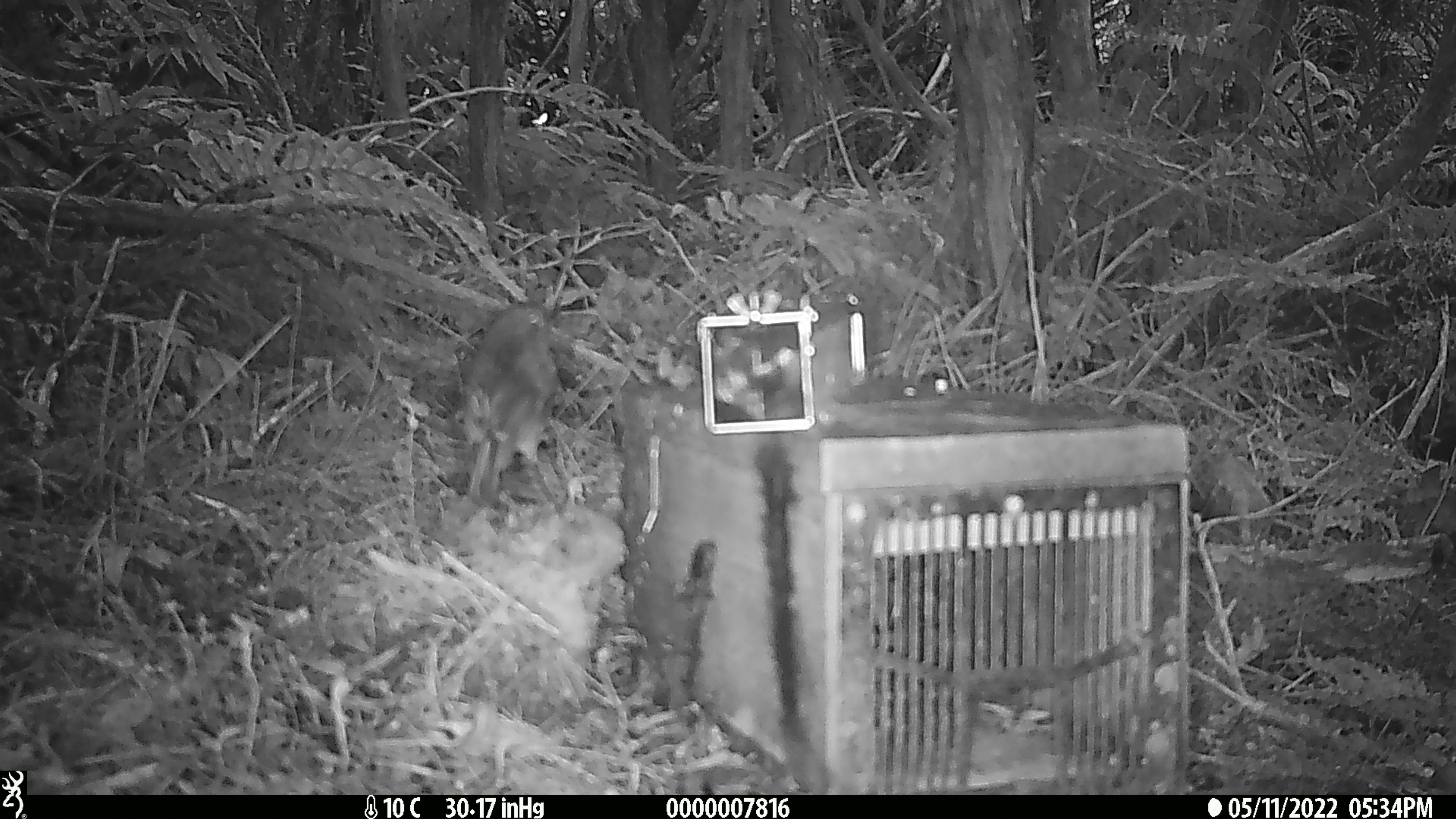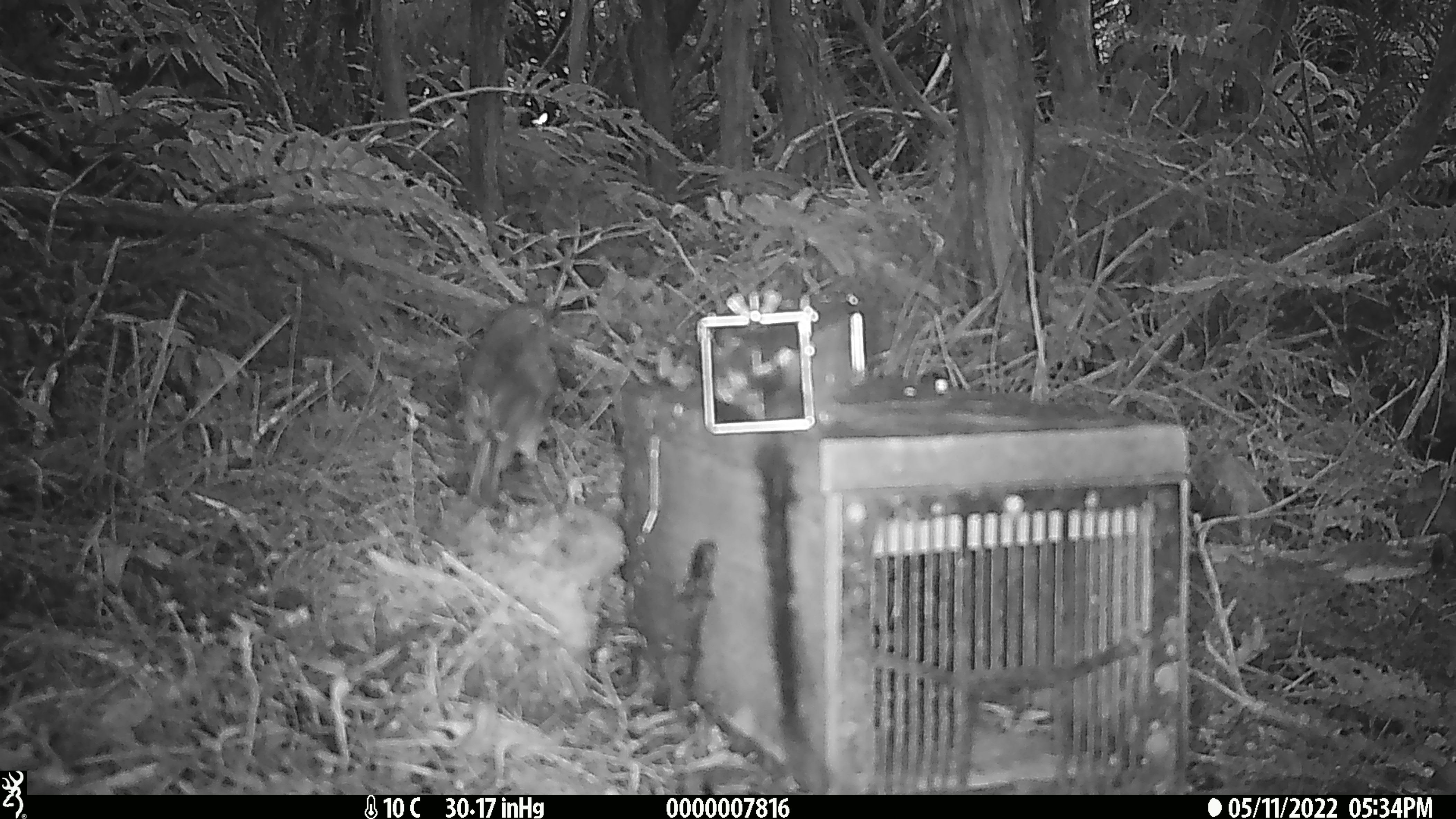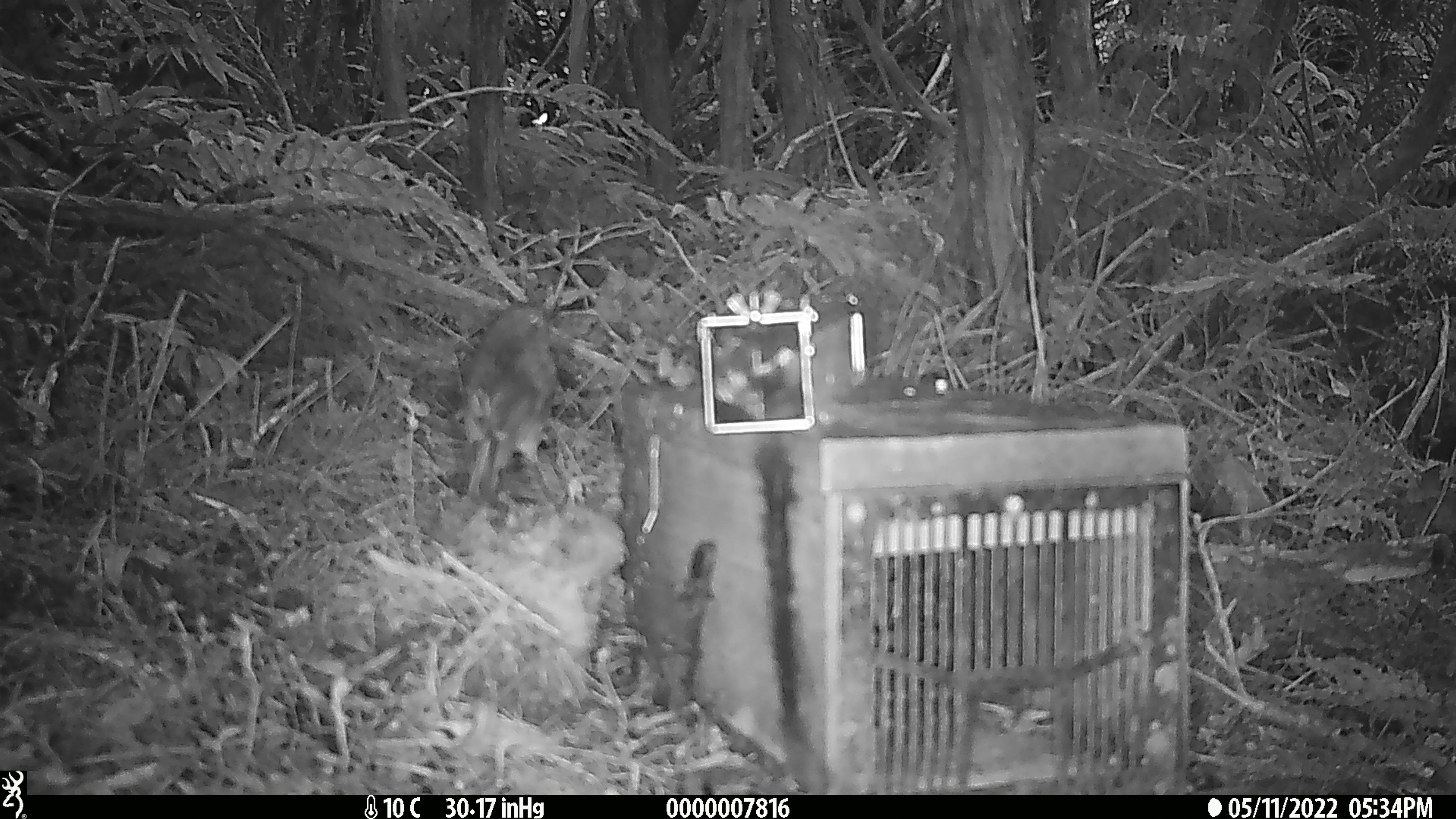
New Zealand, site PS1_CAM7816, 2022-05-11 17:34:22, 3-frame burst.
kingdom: Animalia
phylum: Chordata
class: Aves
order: Passeriformes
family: Petroicidae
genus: Petroica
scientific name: Petroica australis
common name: new zealand robin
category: robin